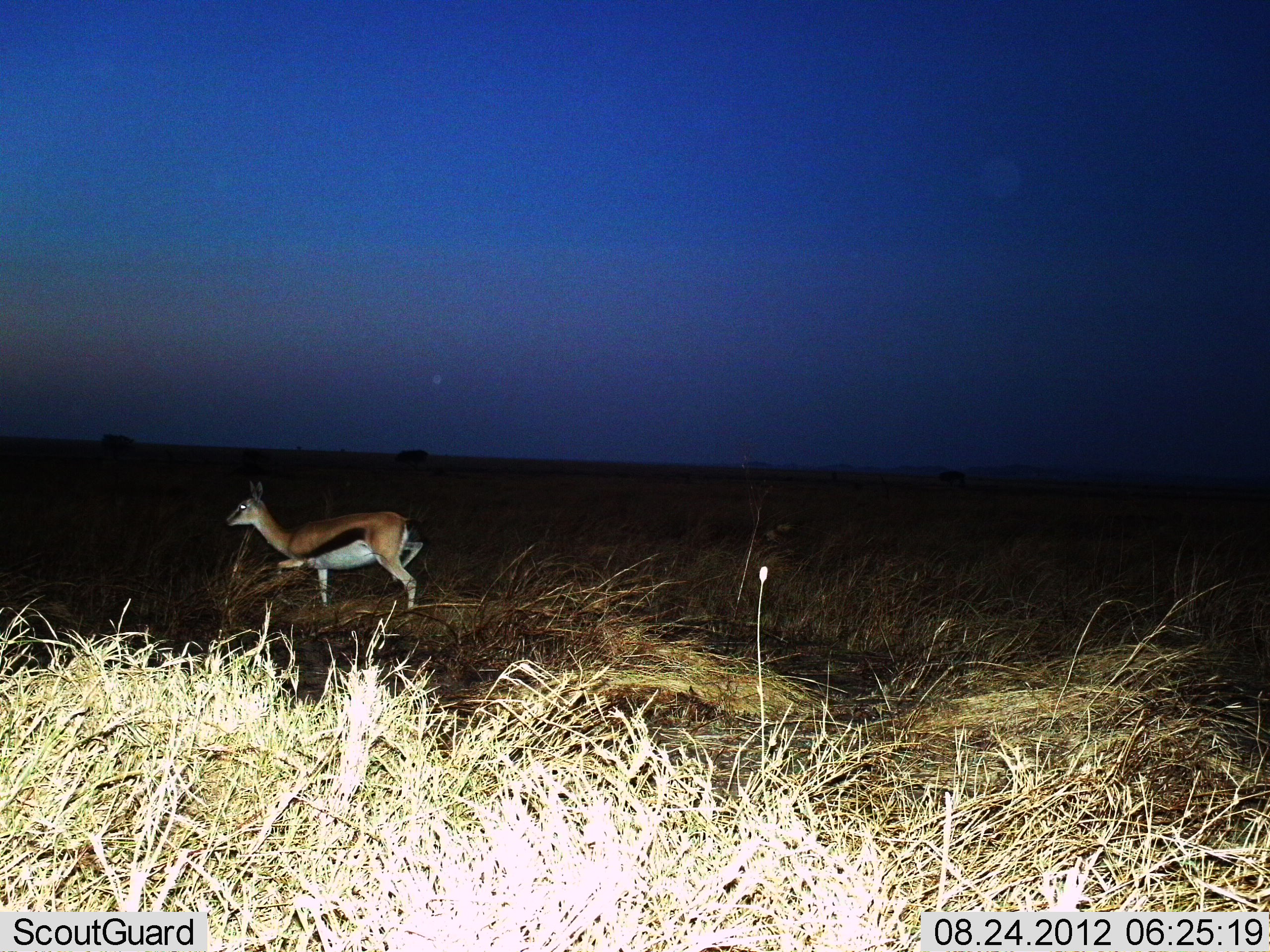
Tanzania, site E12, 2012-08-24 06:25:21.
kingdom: Animalia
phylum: Chordata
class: Mammalia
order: Artiodactyla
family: Bovidae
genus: Eudorcas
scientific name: Eudorcas thomsonii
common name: thomson's gazelle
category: gazellethomsons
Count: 1.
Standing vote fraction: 40%.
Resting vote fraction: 0%.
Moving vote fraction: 60%.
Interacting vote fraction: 0%.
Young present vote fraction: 0%.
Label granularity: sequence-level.